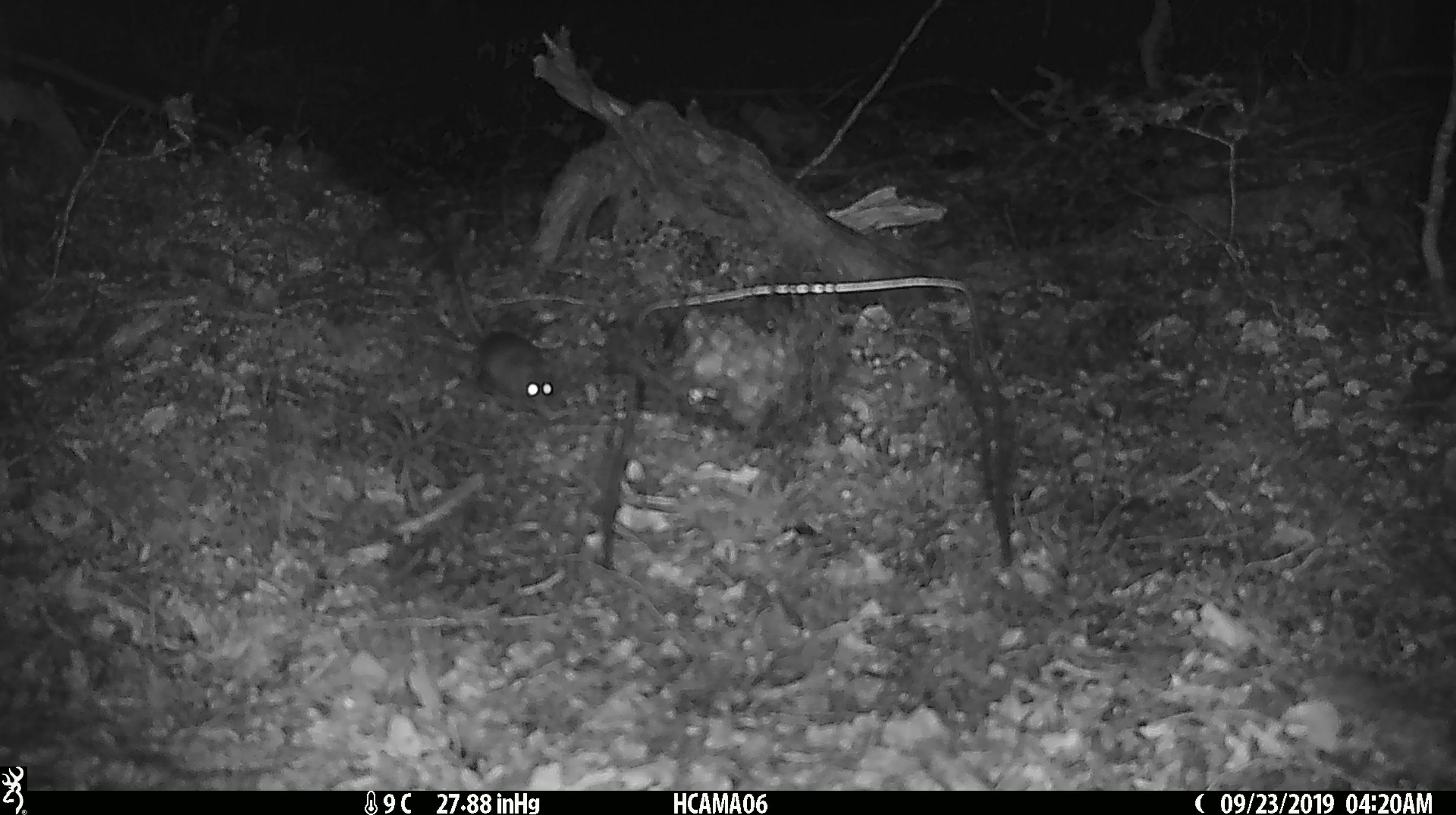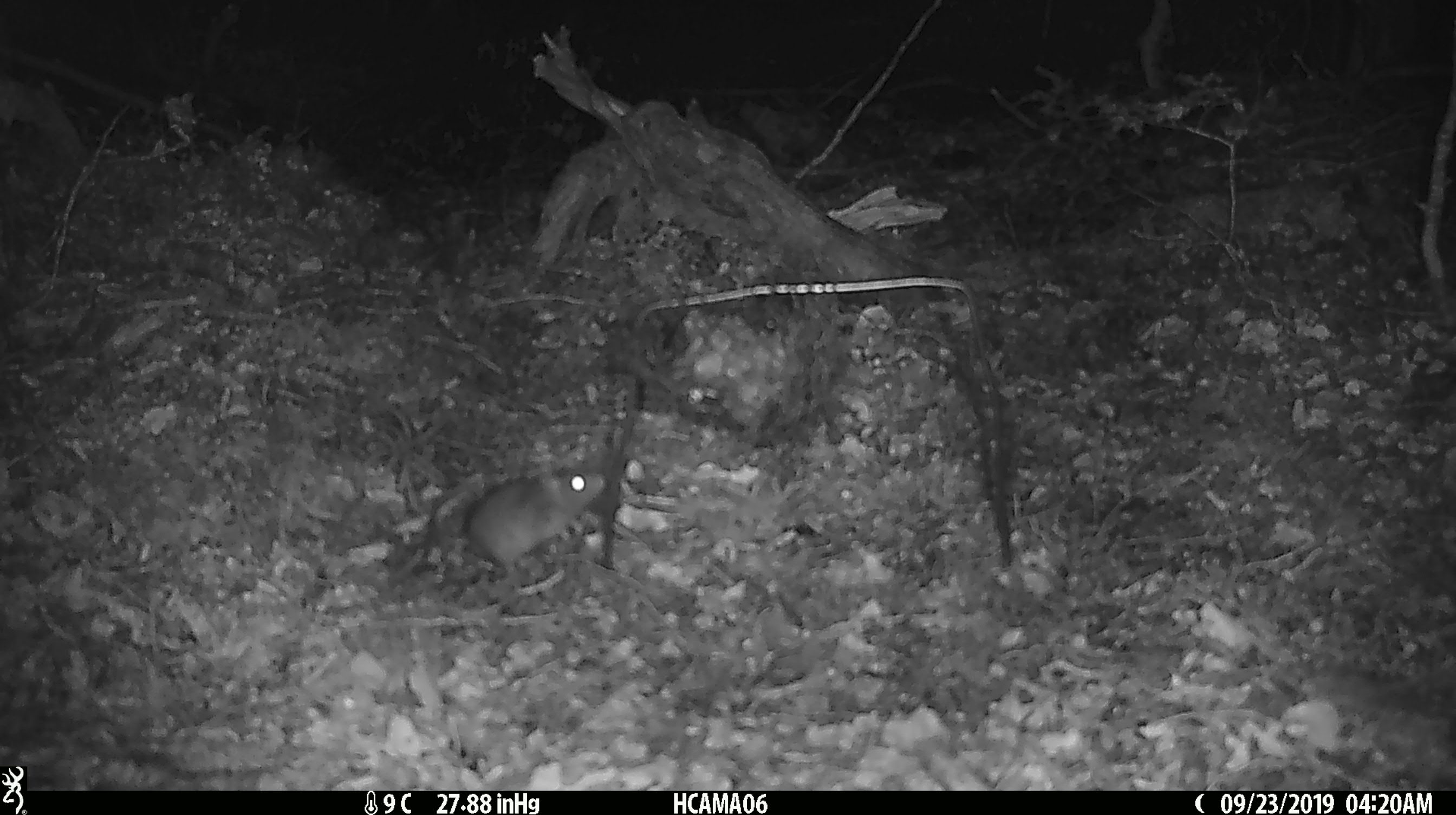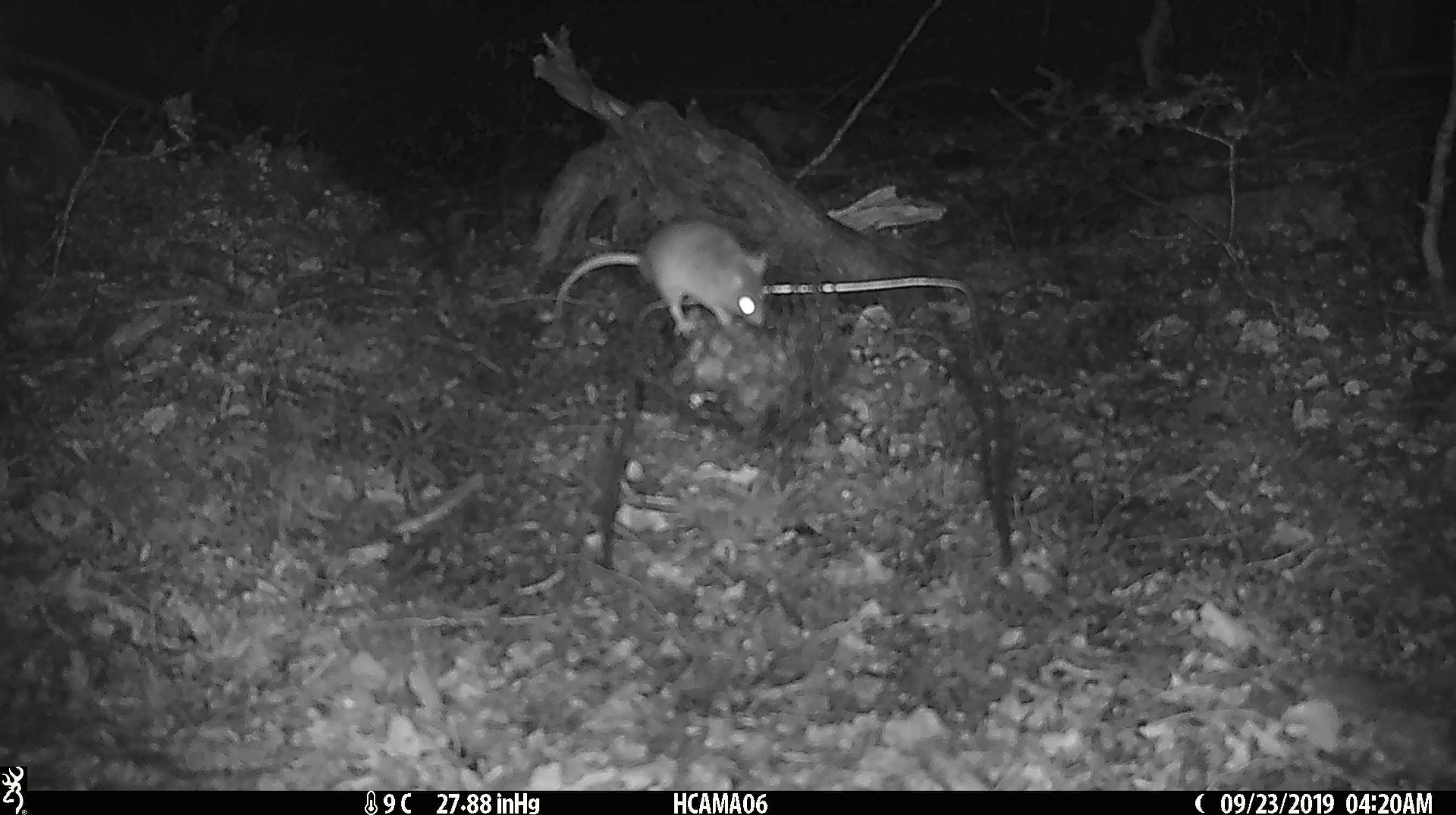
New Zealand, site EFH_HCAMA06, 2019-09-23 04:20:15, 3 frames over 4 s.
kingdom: Animalia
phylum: Chordata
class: Mammalia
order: Rodentia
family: Muridae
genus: Mus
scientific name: Mus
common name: mouse